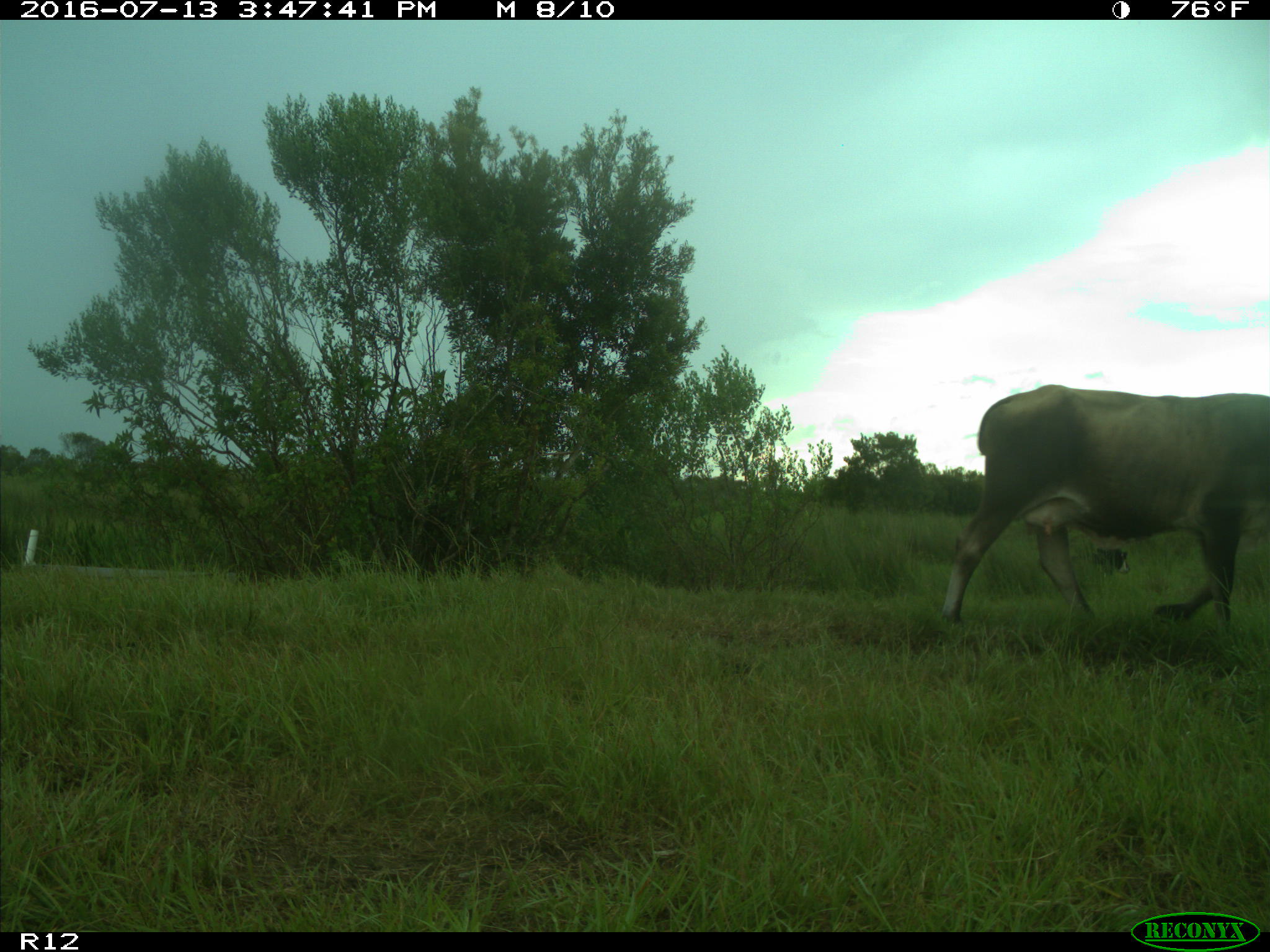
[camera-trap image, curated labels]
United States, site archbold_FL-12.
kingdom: Animalia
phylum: Chordata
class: Mammalia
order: Artiodactyla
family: Bovidae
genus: Bos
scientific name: Bos taurus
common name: domestic cow